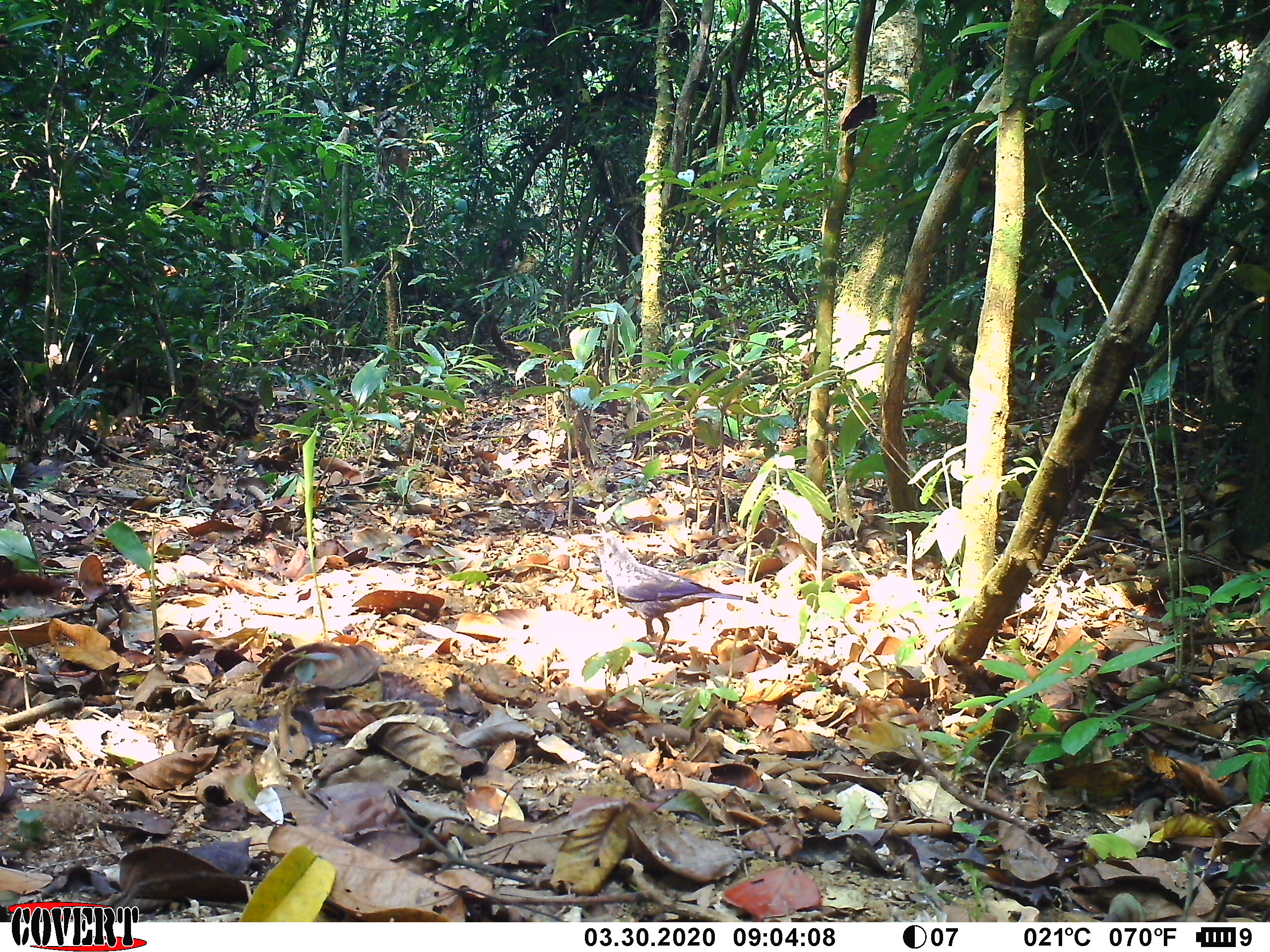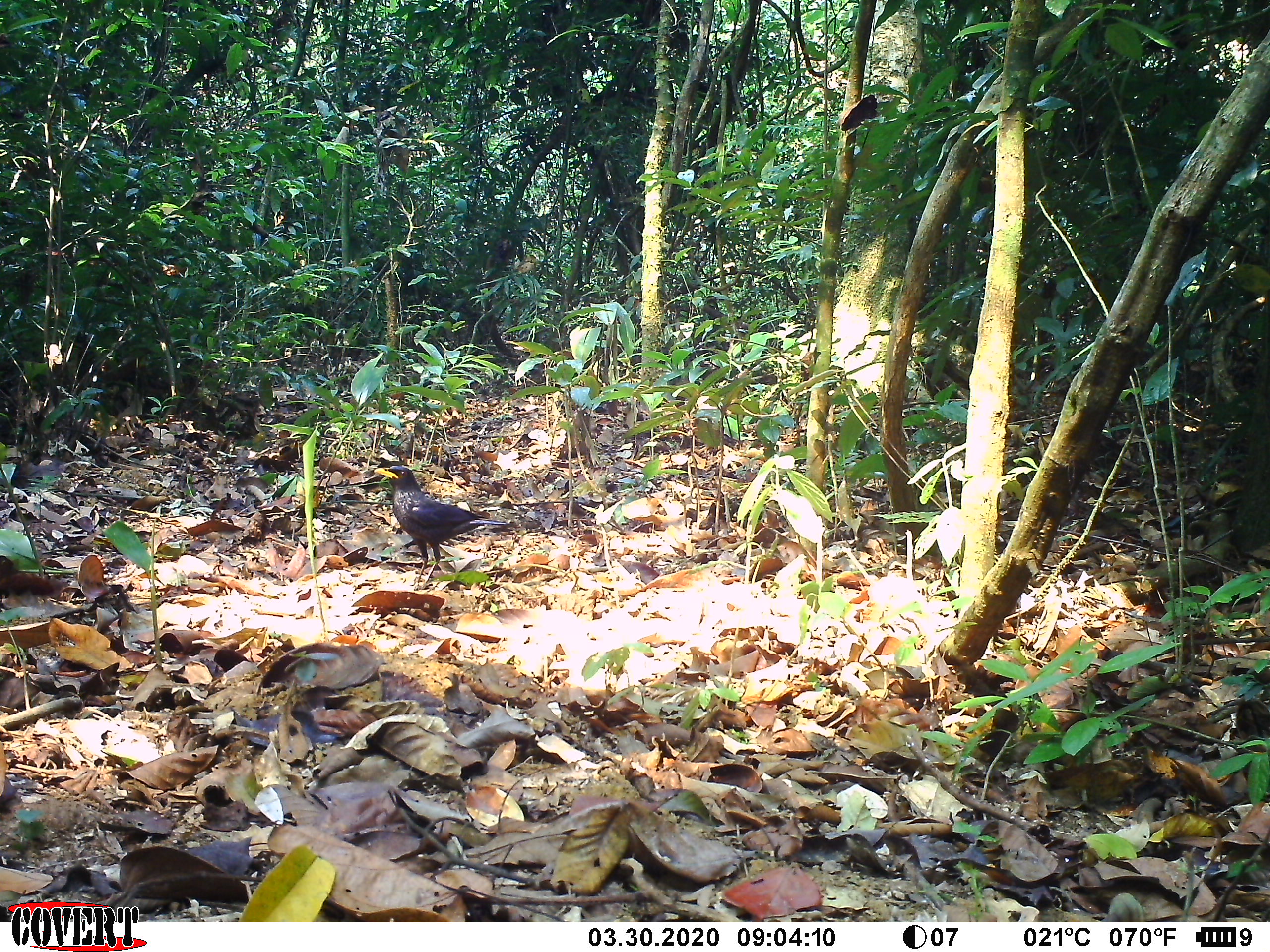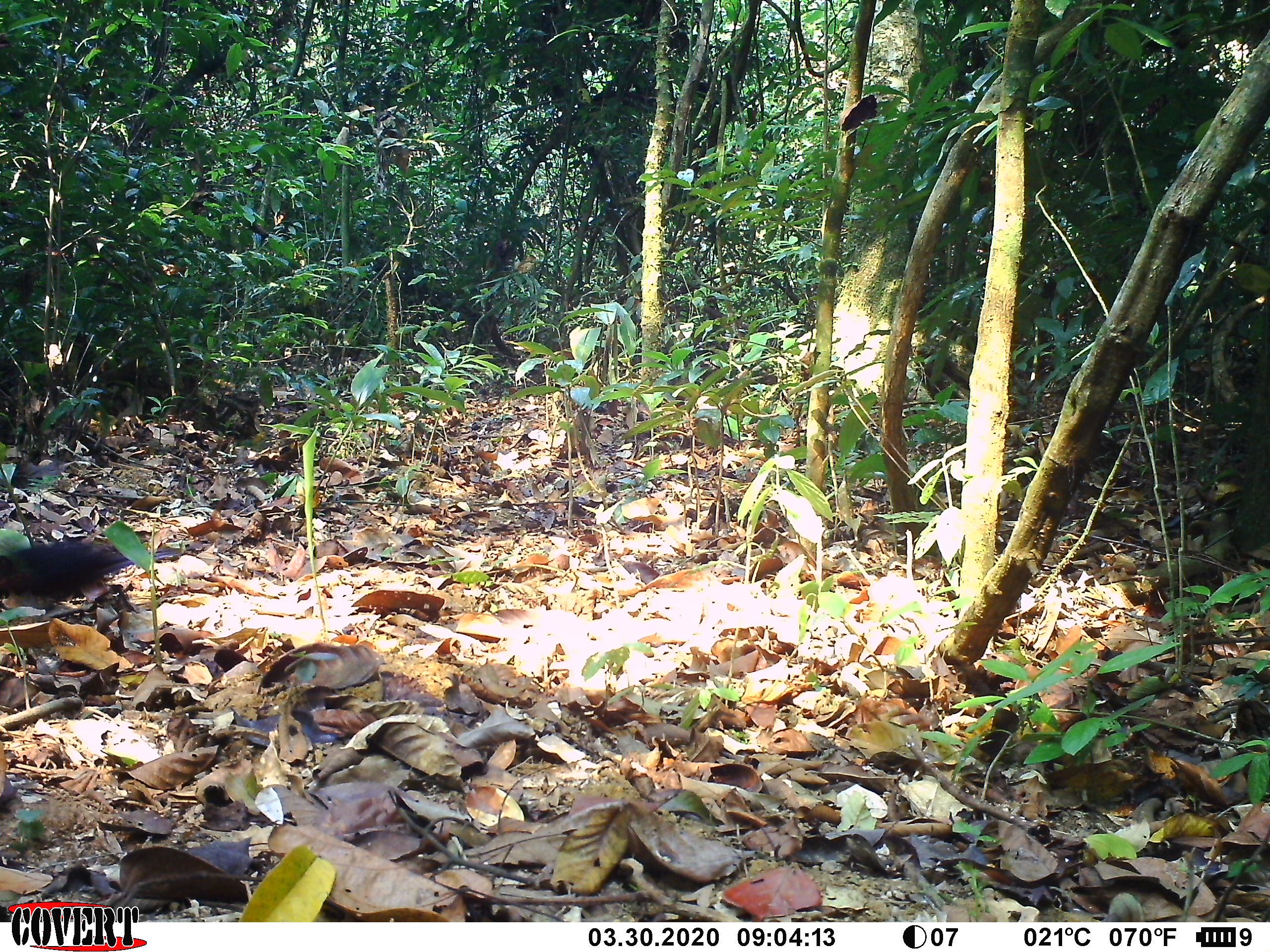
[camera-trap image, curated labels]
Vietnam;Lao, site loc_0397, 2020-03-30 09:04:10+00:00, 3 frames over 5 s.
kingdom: Animalia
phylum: Chordata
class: Aves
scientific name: Aves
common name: bird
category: unidentified bird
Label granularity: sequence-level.